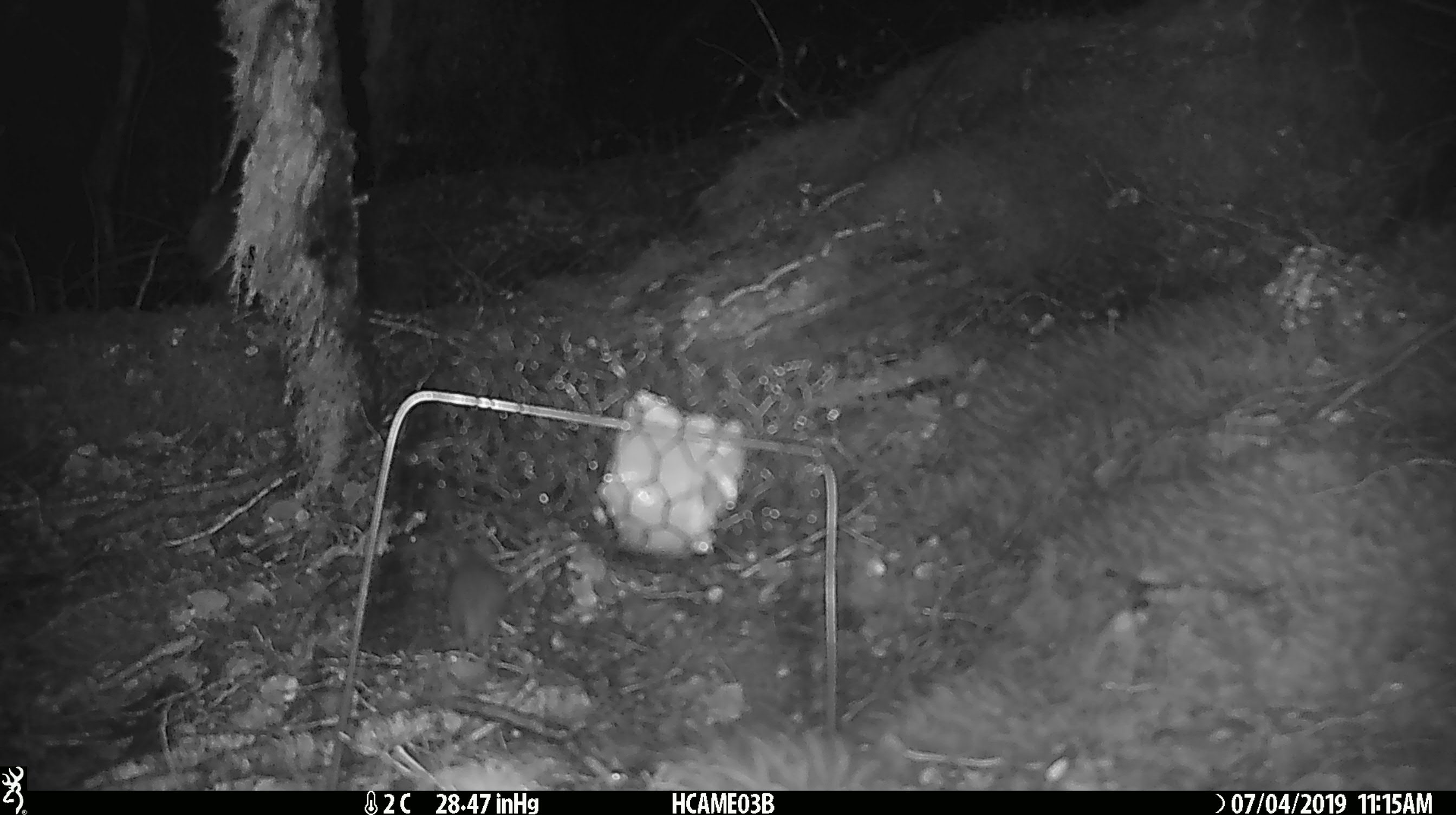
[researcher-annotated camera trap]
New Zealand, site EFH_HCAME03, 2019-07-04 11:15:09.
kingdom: Animalia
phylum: Chordata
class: Mammalia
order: Rodentia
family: Muridae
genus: Mus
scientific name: Mus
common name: mouse